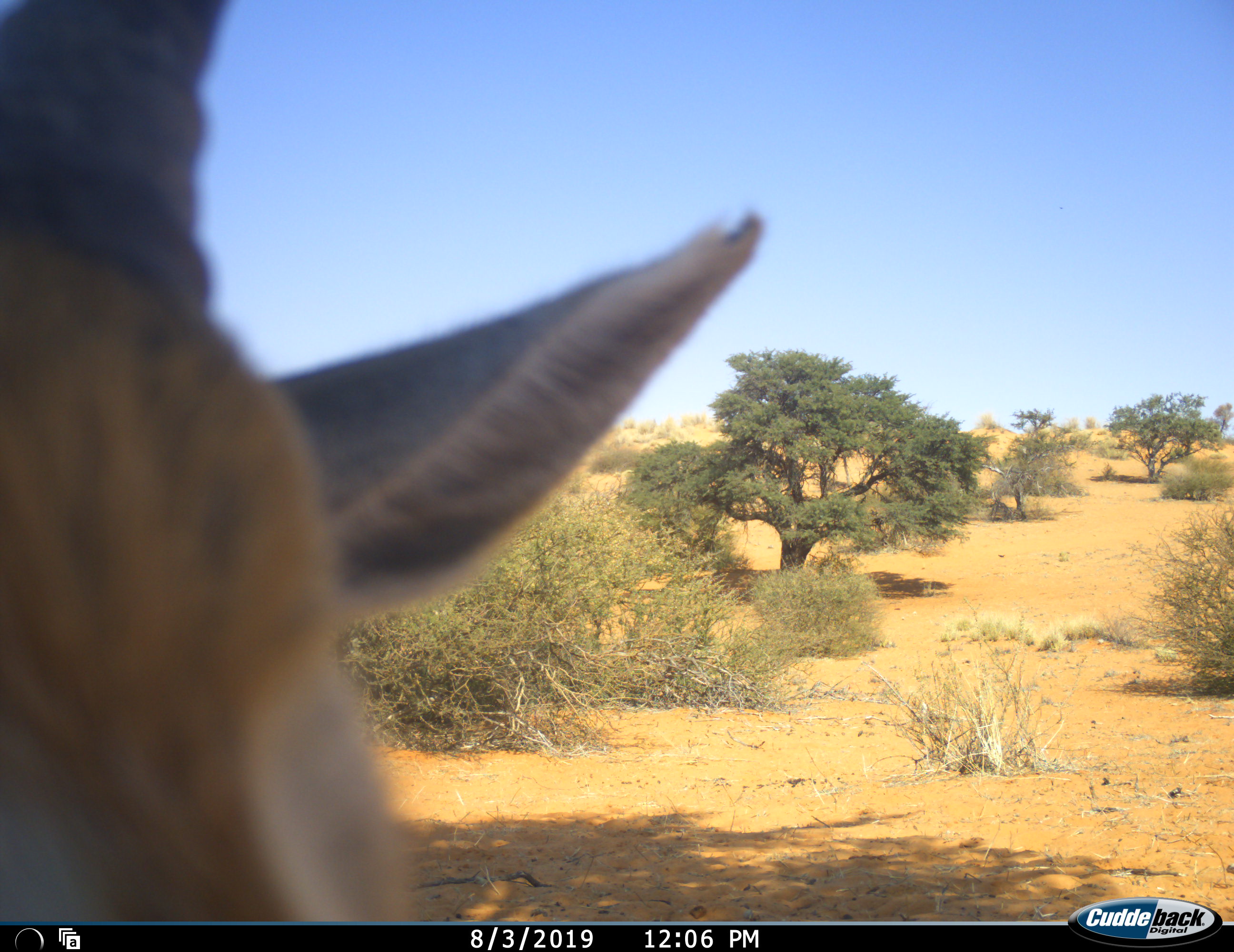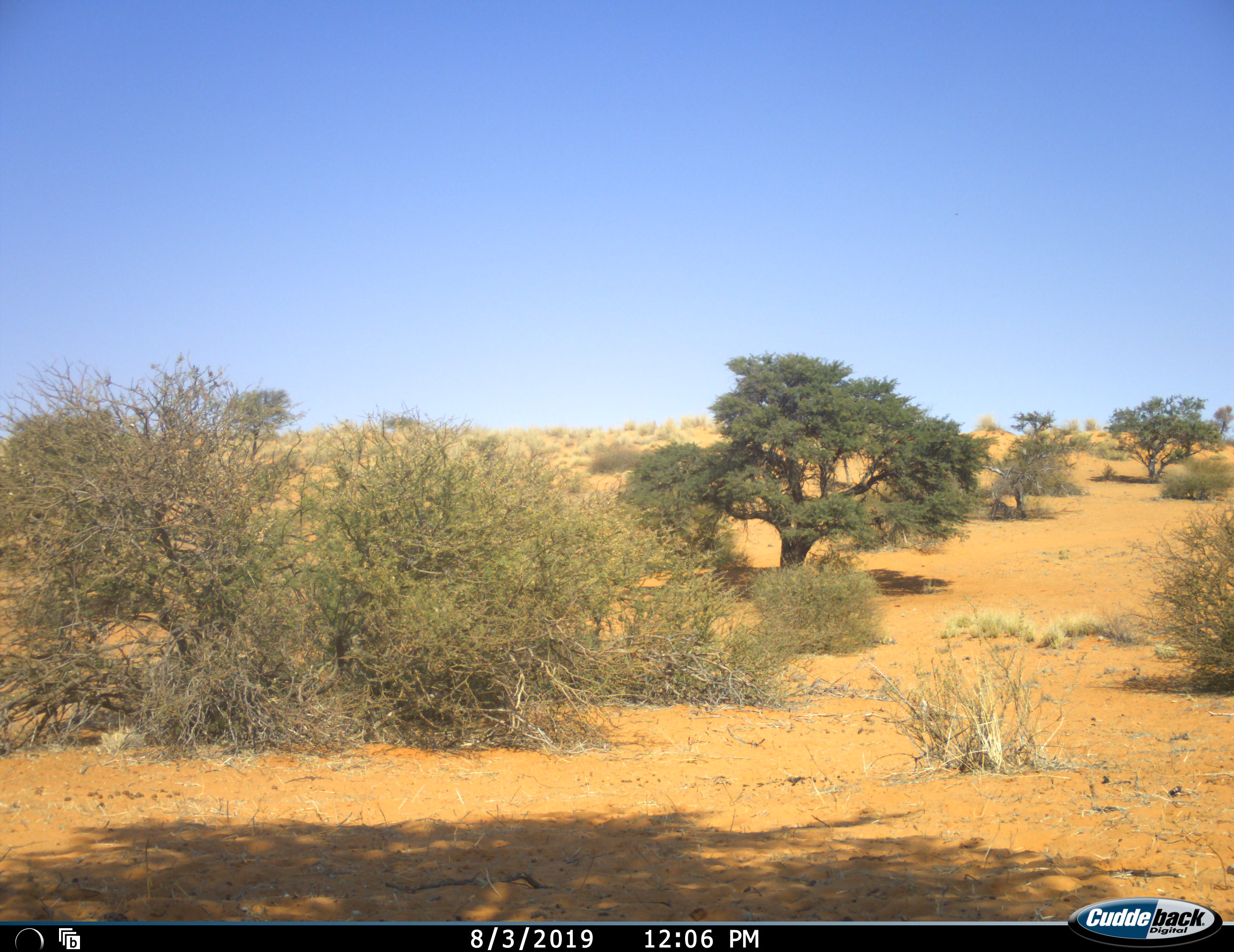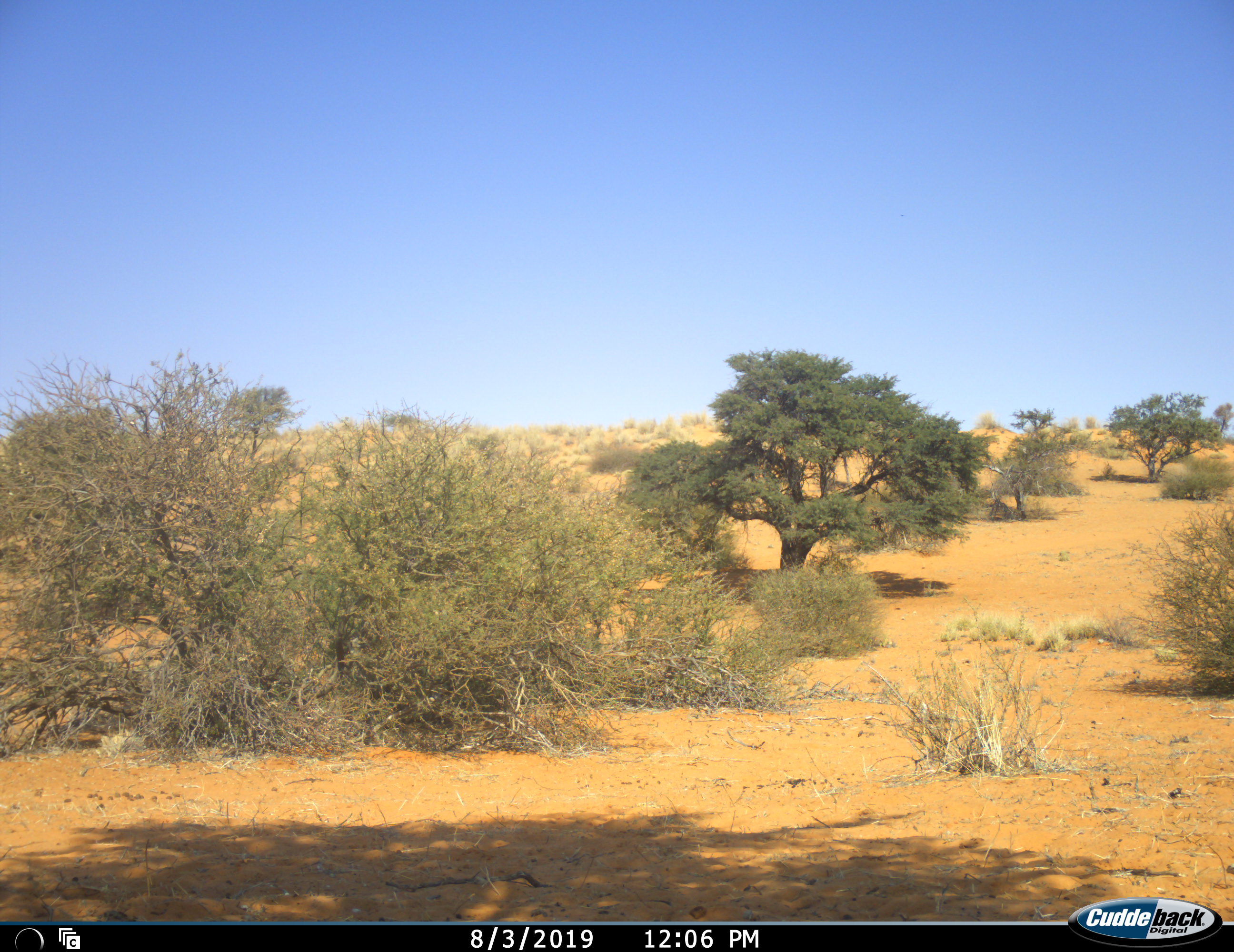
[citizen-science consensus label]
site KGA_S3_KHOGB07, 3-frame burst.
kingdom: Animalia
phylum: Chordata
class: Mammalia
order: Artiodactyla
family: Bovidae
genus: Antidorcas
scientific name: Antidorcas marsupialis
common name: springbok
Springbok (Antidorcas marsupialis), count 1. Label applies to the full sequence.